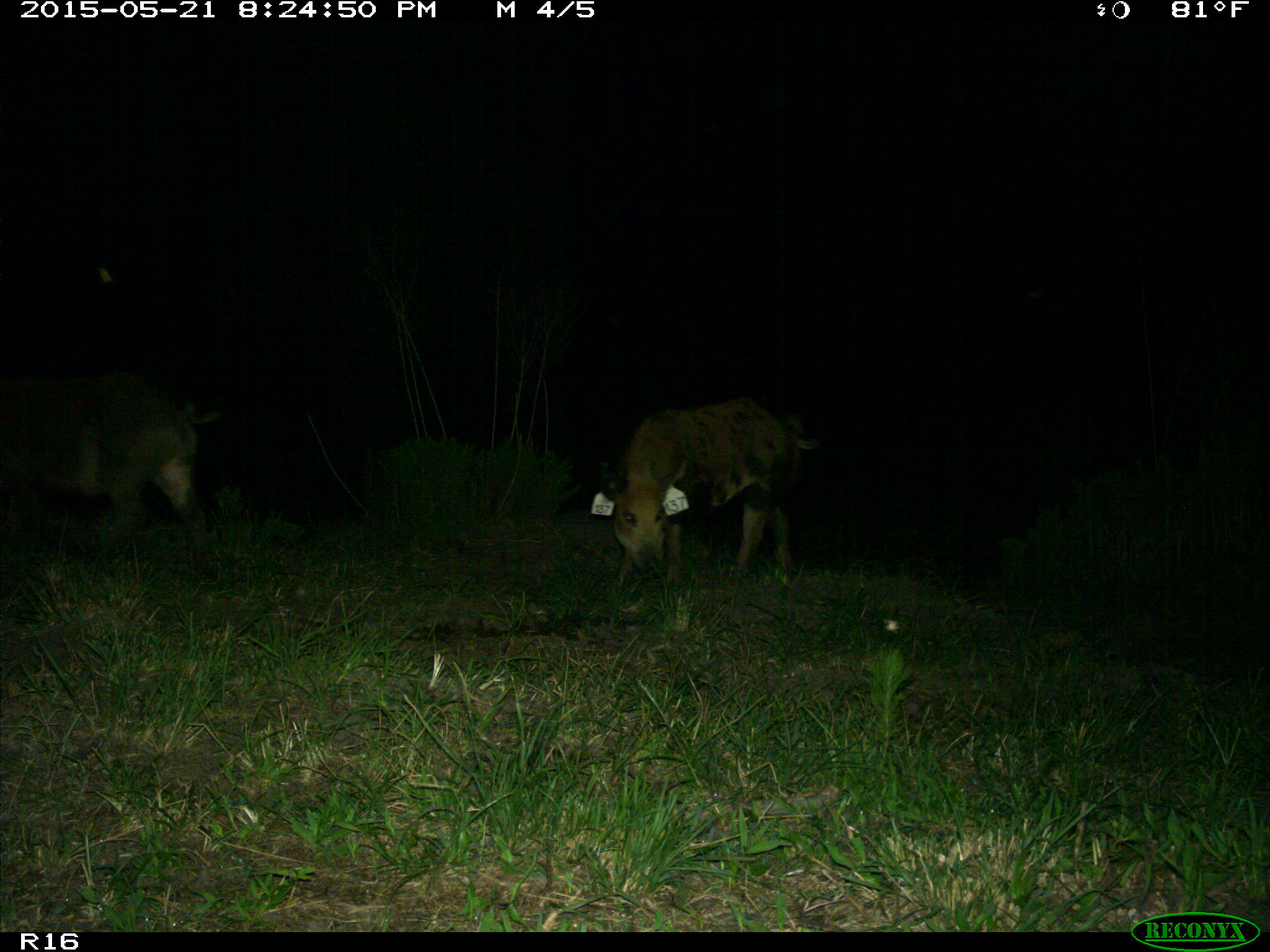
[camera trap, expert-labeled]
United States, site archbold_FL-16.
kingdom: Animalia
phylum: Chordata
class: Mammalia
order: Artiodactyla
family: Suidae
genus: Sus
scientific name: Sus scrofa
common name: wild boar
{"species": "Sus scrofa (wild boar)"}